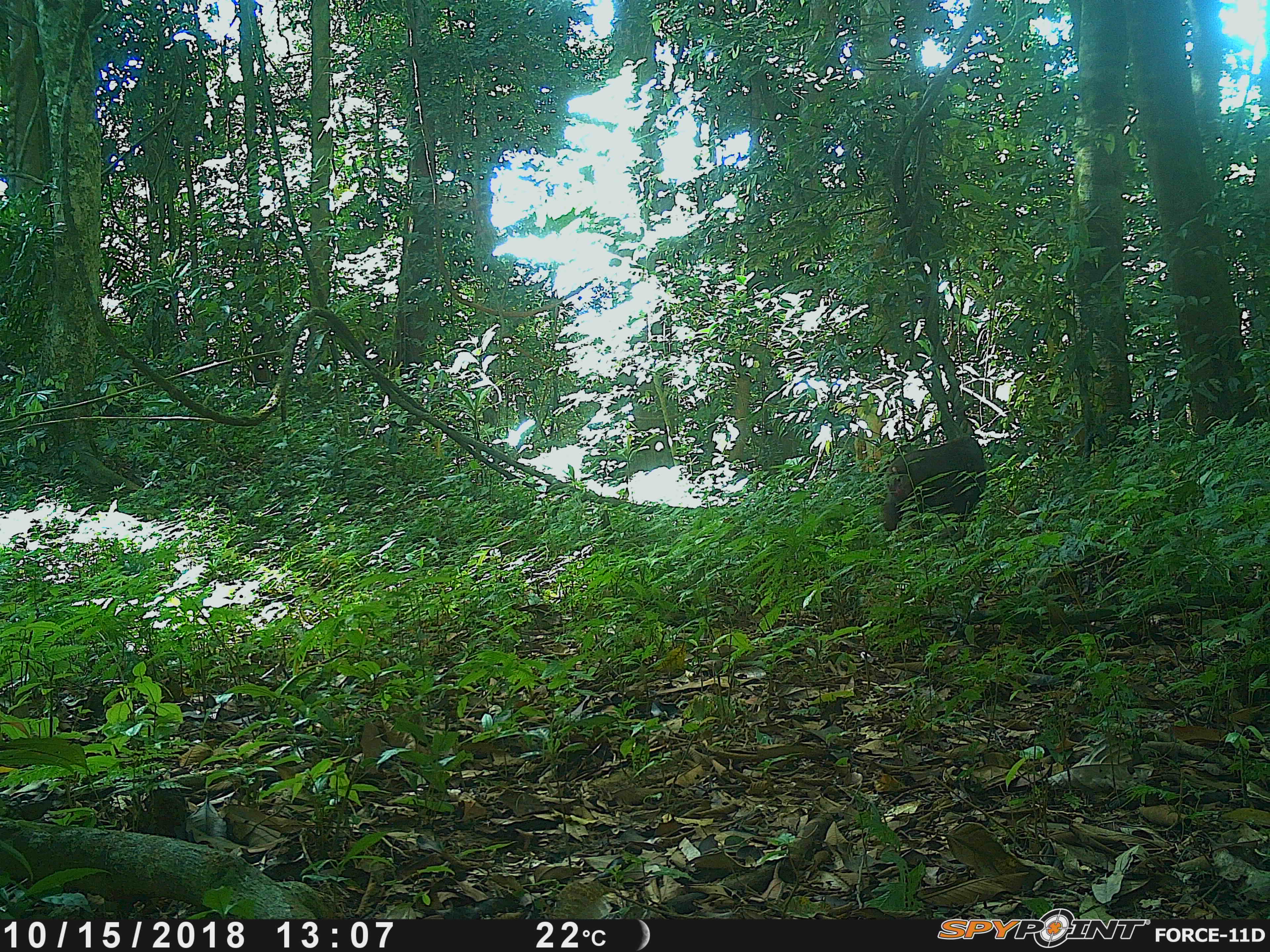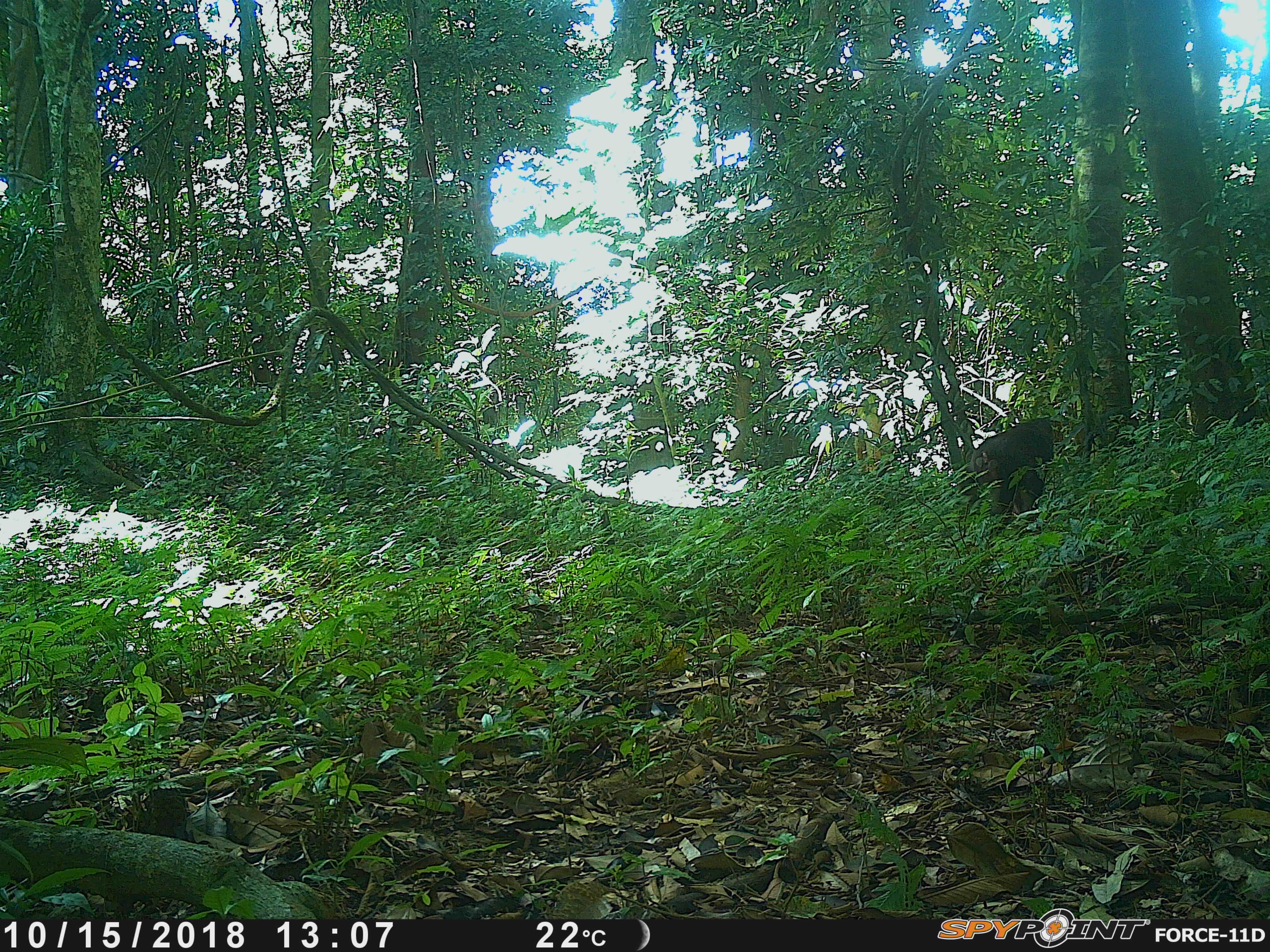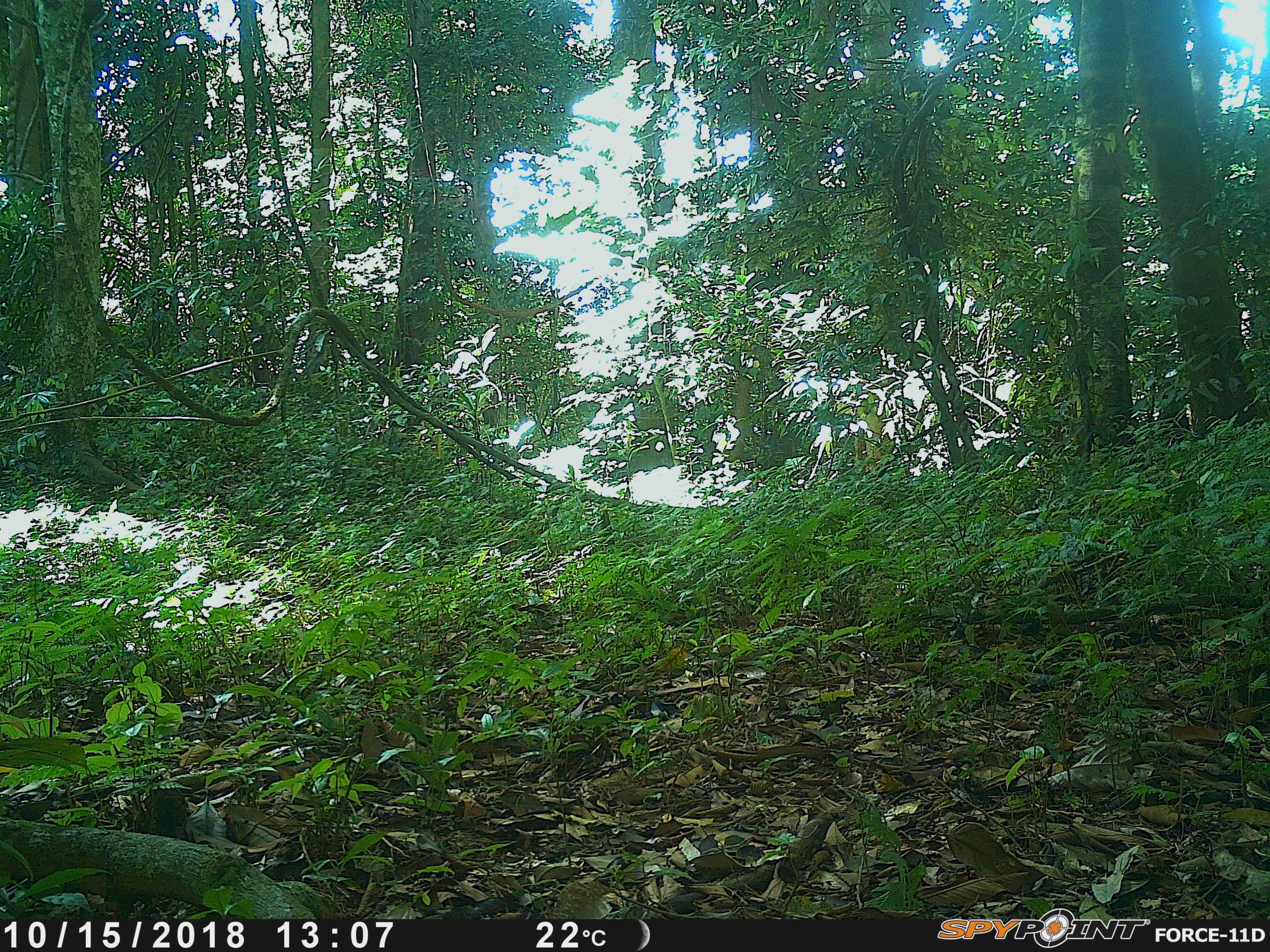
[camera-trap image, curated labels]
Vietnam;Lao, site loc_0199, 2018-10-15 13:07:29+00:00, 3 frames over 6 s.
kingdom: Animalia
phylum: Chordata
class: Mammalia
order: Primates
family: Cercopithecidae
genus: Macaca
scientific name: Macaca arctoides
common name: stump-tailed macaque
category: stump tailed macaque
Stump tailed macaque (stump-tailed macaque) (Macaca arctoides). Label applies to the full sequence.